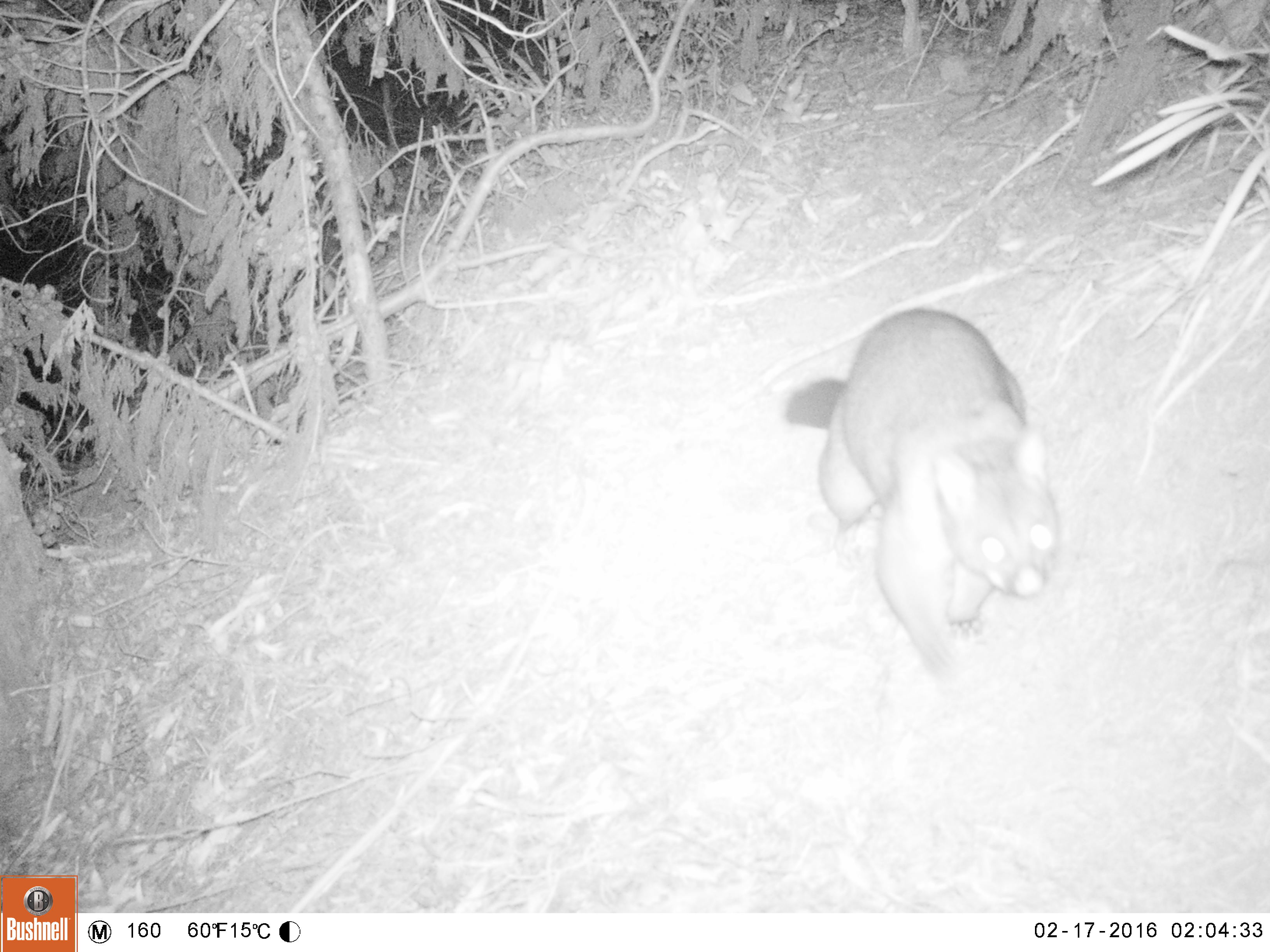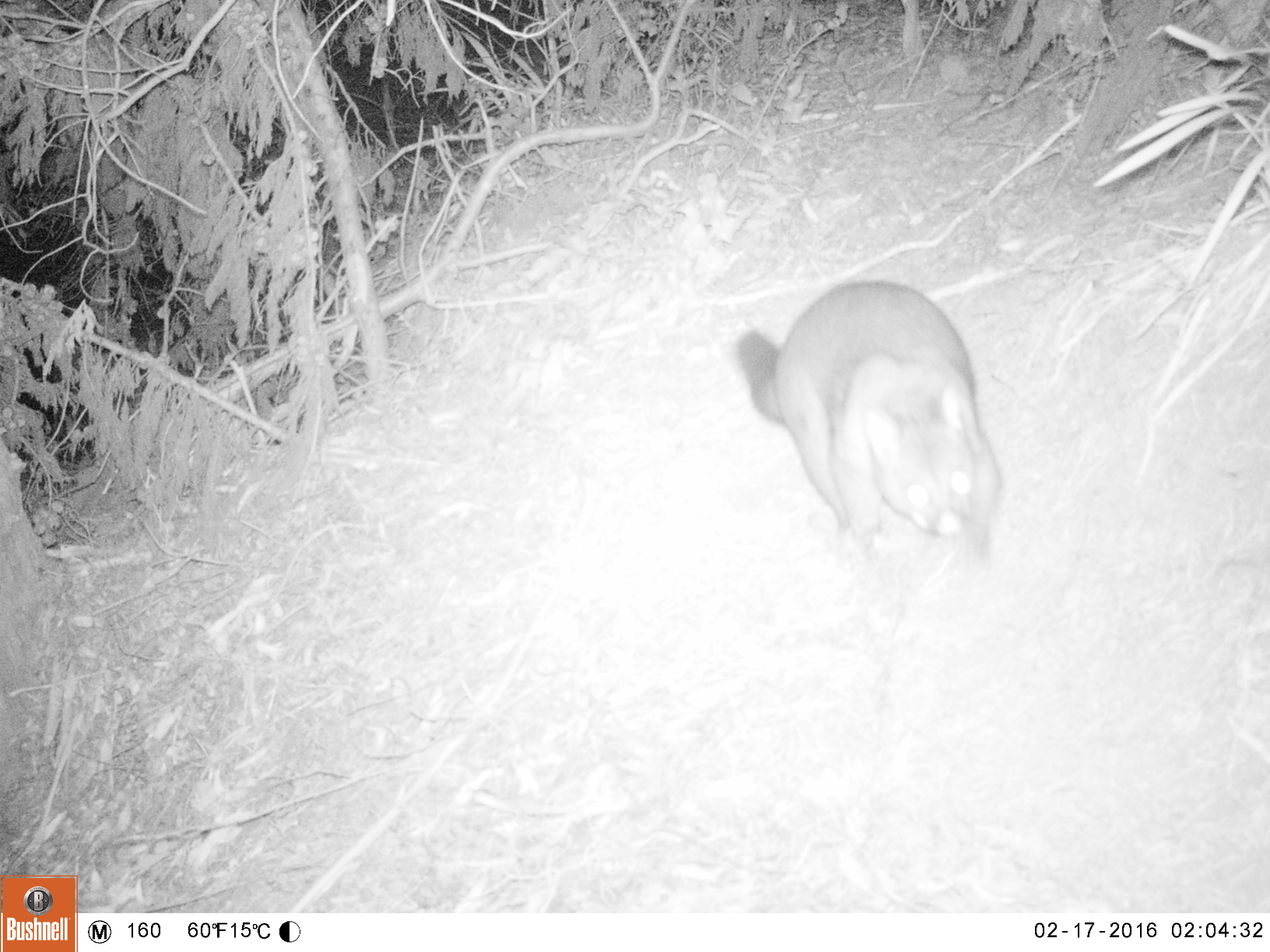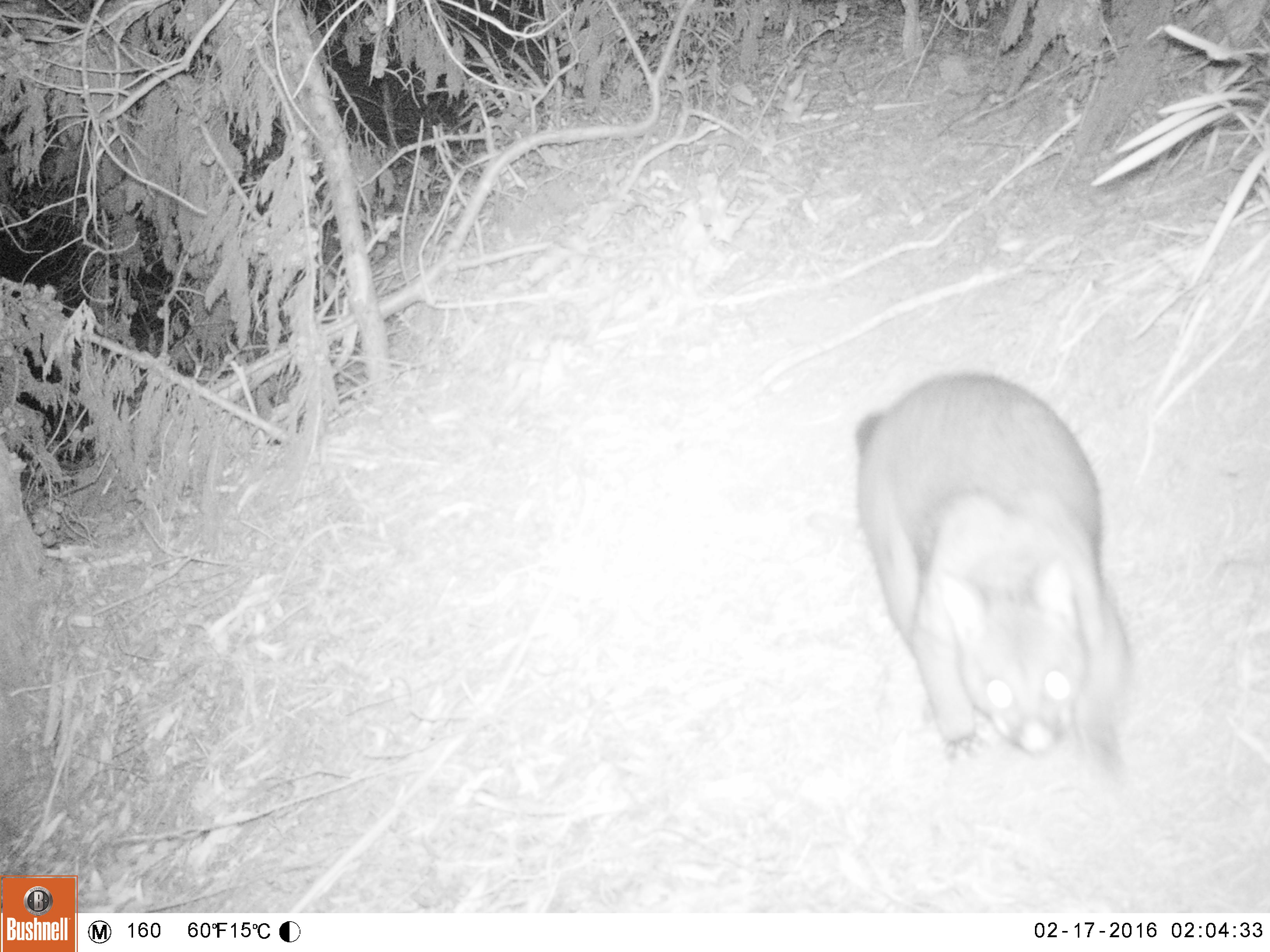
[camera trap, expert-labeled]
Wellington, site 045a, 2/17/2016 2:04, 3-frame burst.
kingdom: Animalia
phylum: Chordata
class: Mammalia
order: Didelphimorphia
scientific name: Didelphimorphia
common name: possum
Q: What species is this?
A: Possum (Didelphimorphia).